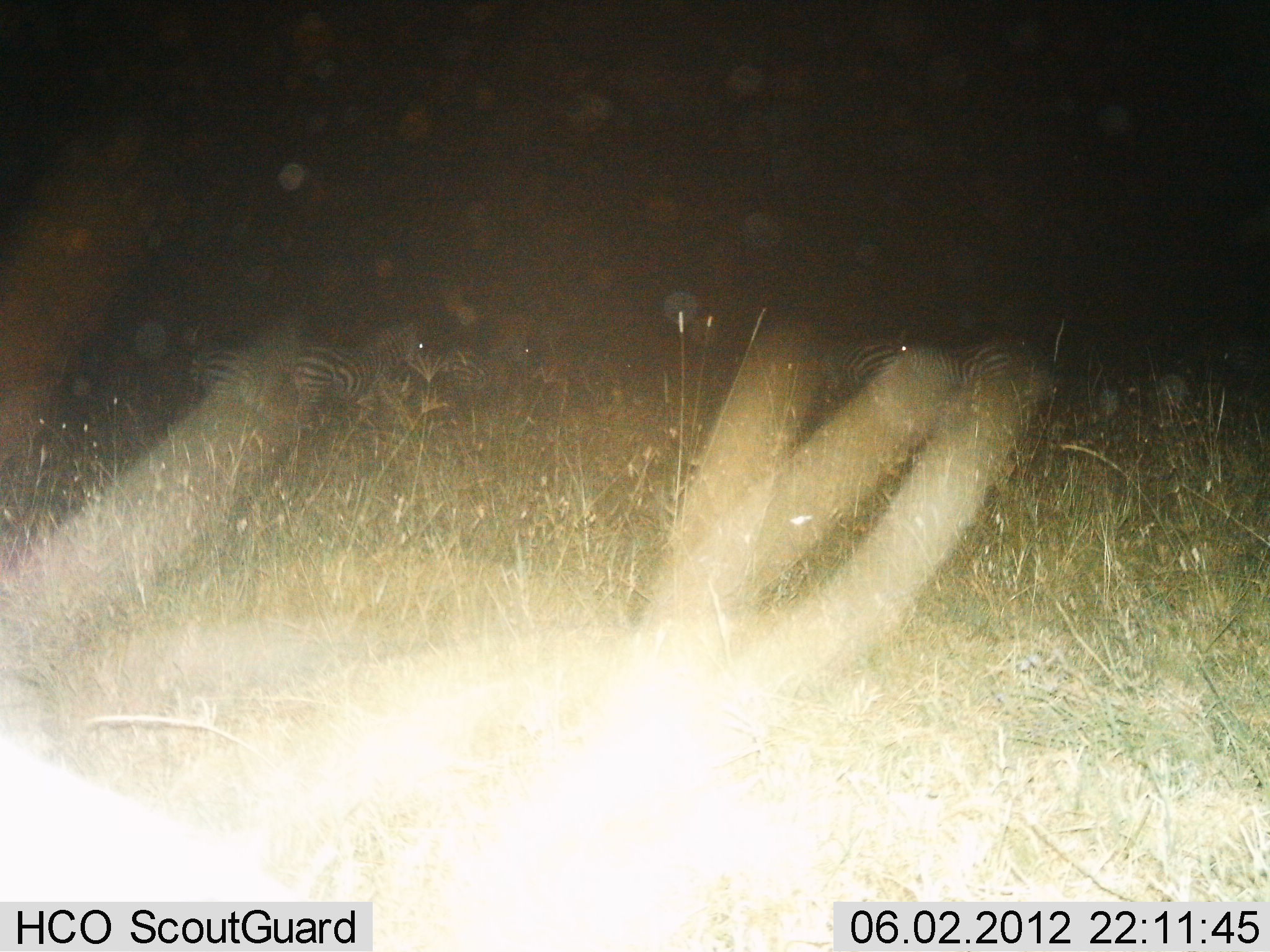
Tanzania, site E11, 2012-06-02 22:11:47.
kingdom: Animalia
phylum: Chordata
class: Mammalia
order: Perissodactyla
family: Equidae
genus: Equus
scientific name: Equus quagga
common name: plains zebra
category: zebra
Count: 5.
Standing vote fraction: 90%.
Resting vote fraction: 10%.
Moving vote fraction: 30%.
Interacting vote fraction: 0%.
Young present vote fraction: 0%.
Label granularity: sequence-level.